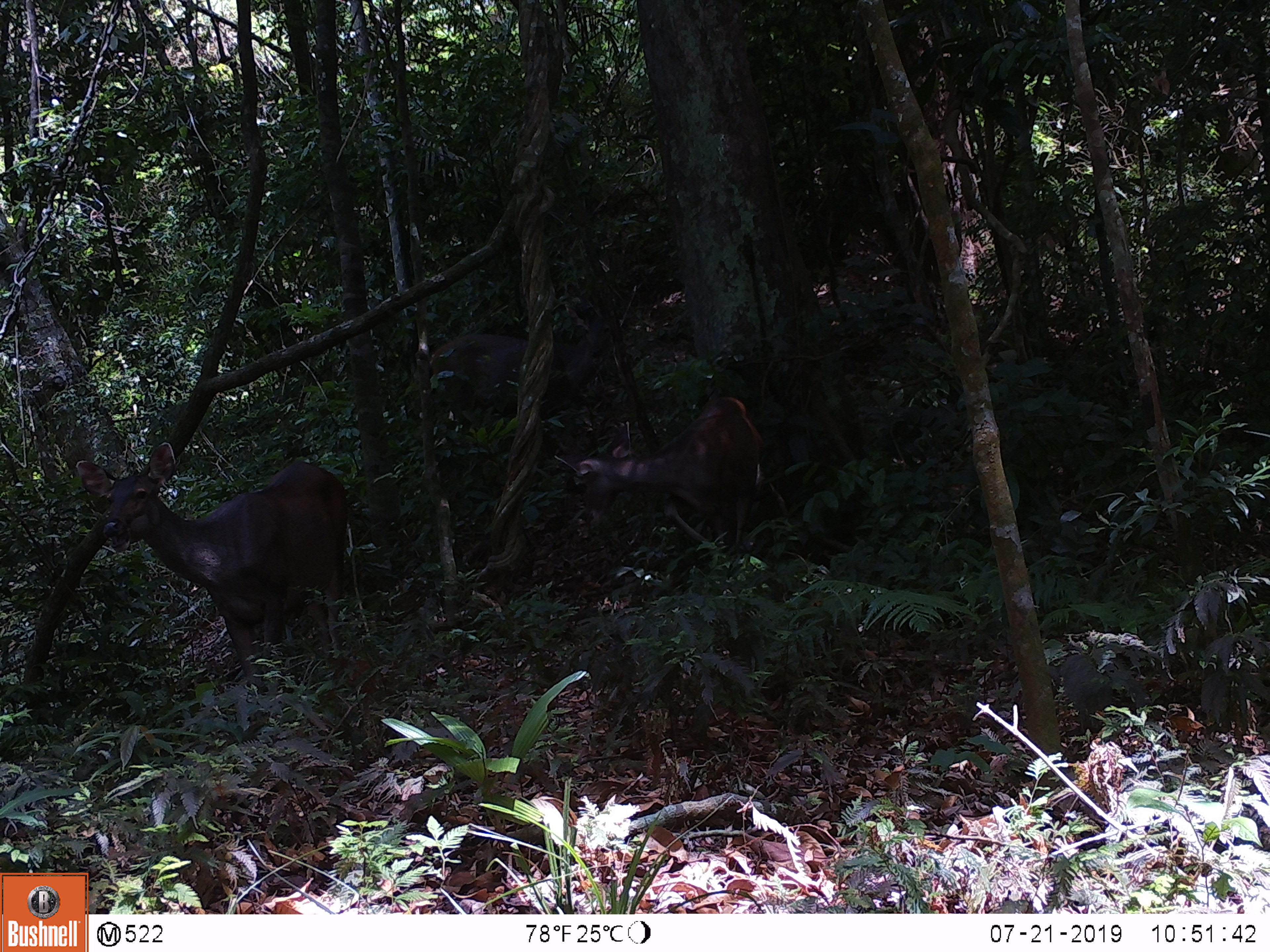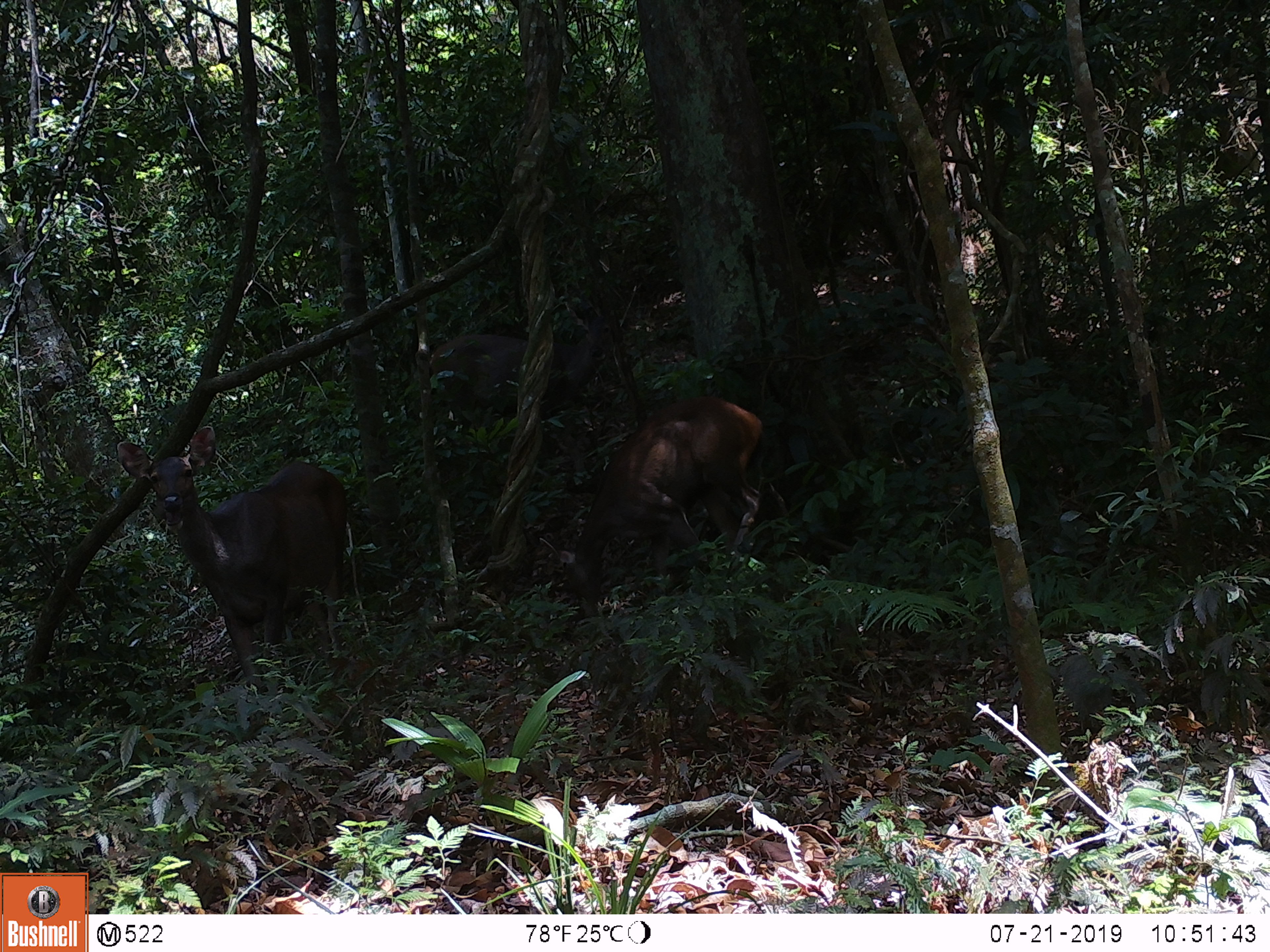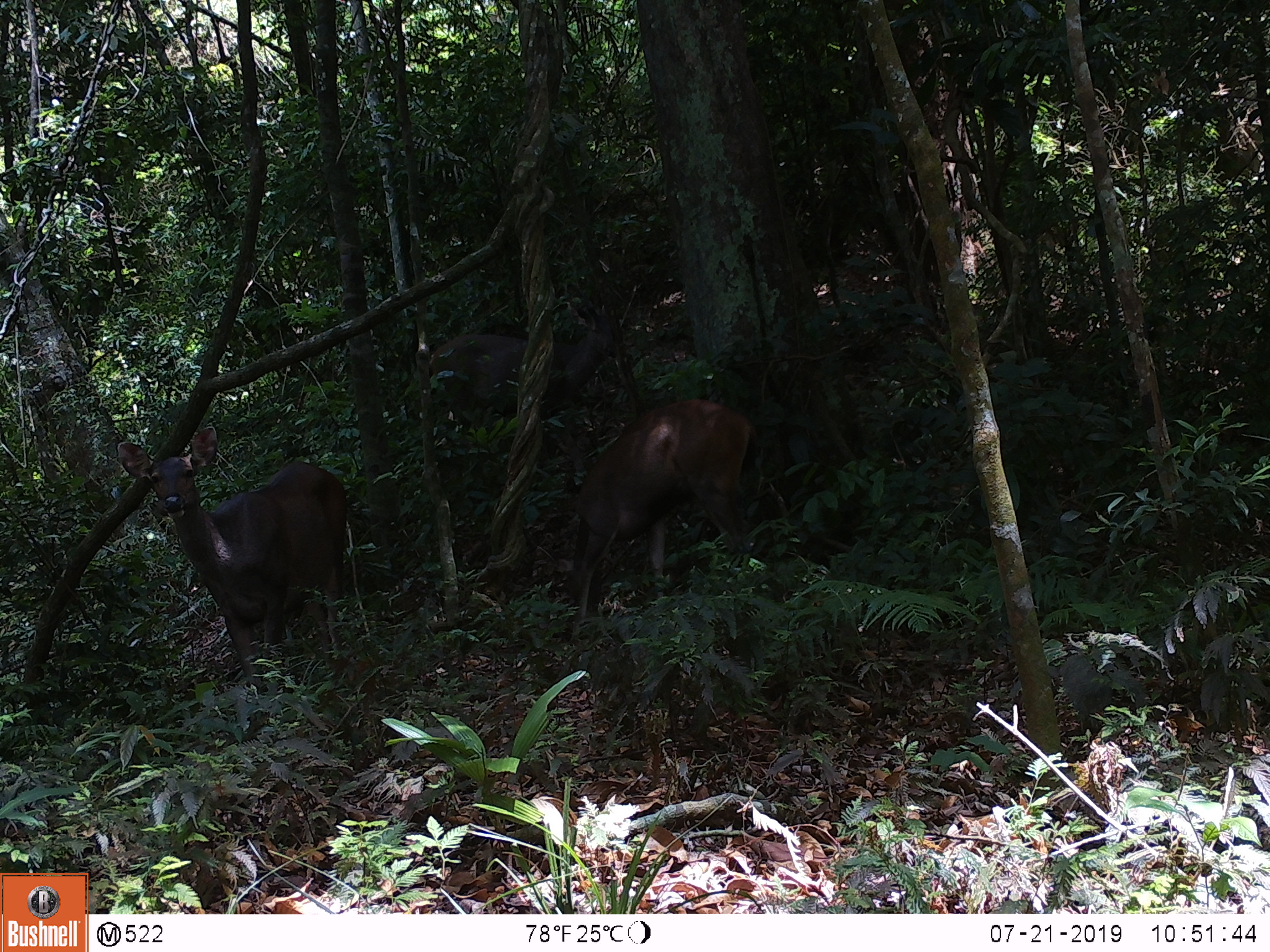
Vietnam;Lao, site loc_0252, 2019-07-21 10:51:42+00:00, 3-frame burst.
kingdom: Animalia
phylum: Chordata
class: Mammalia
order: Artiodactyla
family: Cervidae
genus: Rusa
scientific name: Rusa unicolor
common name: sambar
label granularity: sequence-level